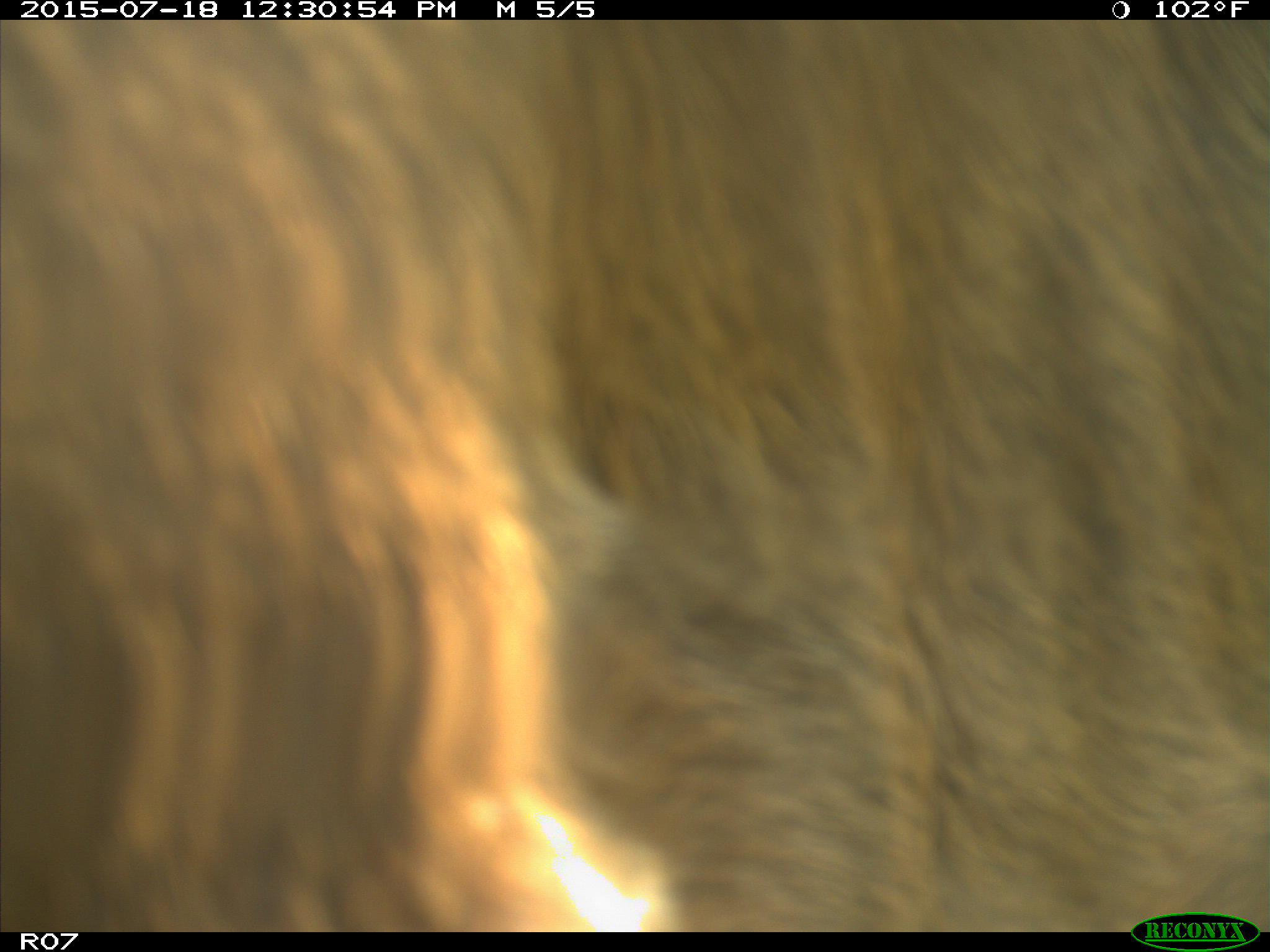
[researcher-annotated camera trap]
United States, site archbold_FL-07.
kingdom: Animalia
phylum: Chordata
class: Mammalia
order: Artiodactyla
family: Bovidae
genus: Bos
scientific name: Bos taurus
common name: domestic cow